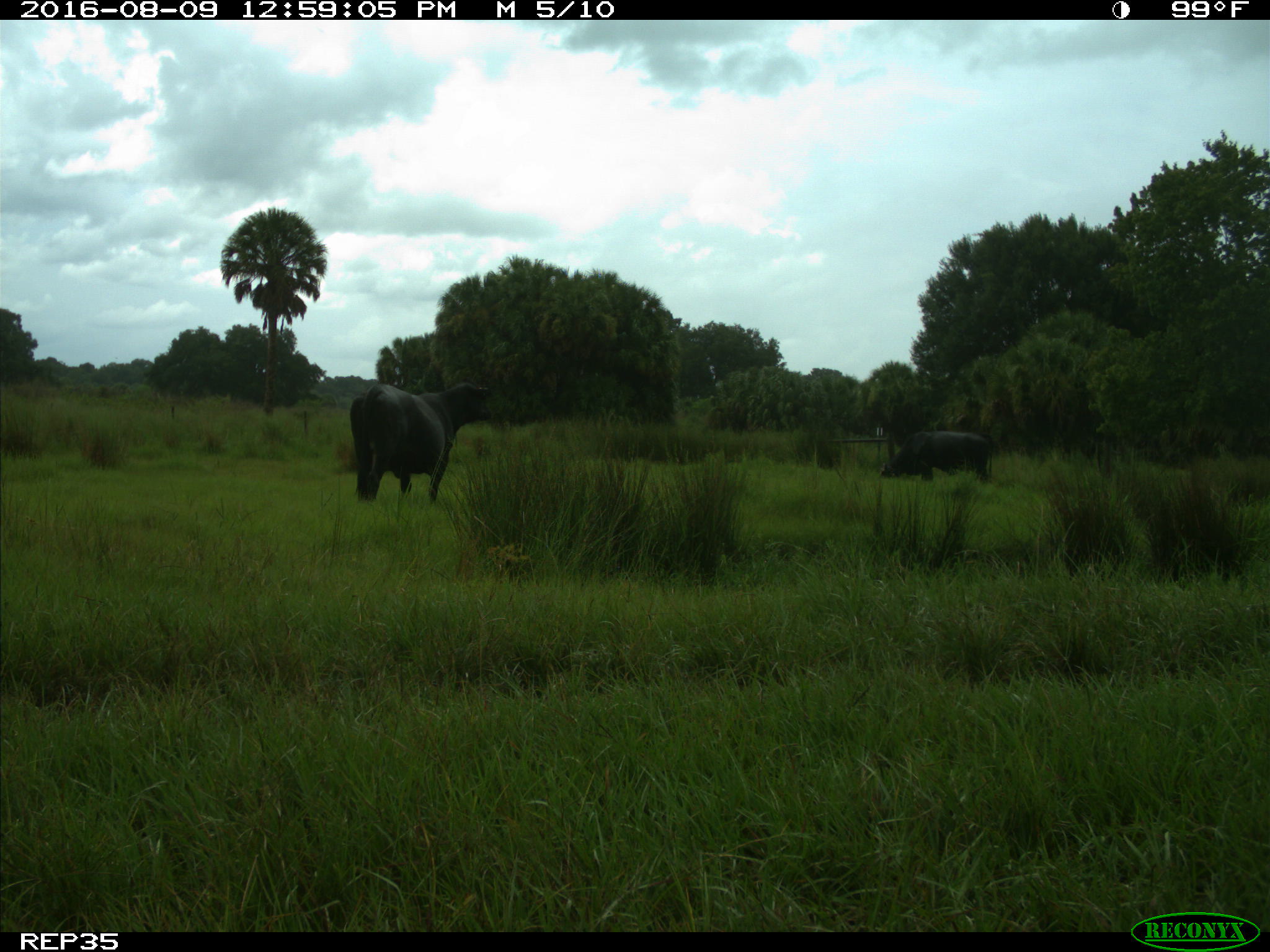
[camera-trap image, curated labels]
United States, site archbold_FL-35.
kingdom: Animalia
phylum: Chordata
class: Mammalia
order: Artiodactyla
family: Bovidae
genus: Bos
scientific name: Bos taurus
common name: domestic cow